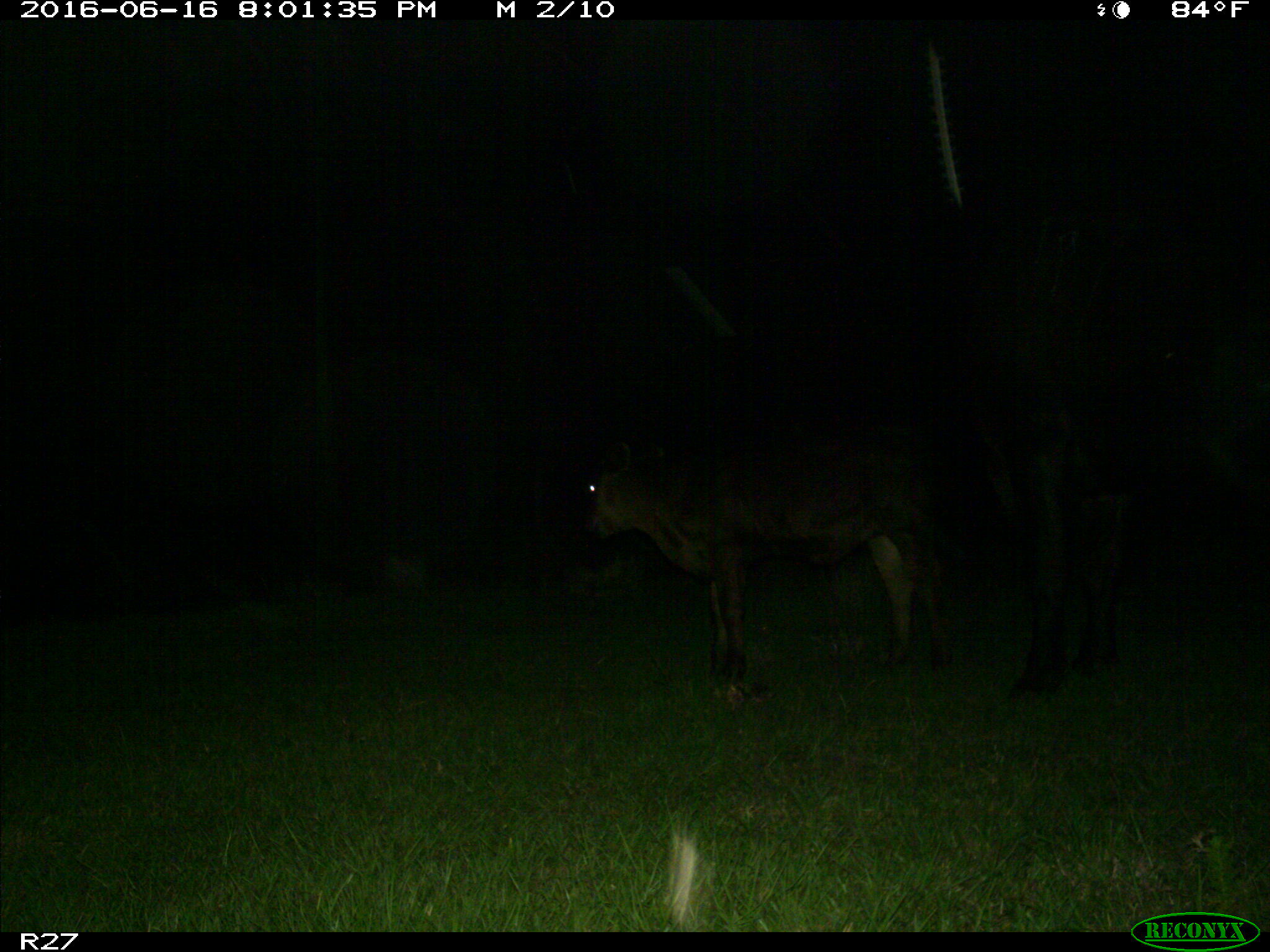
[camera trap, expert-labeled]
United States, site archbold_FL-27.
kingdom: Animalia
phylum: Chordata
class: Mammalia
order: Artiodactyla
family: Bovidae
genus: Bos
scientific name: Bos taurus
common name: domestic cow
Bos taurus (domestic cow).